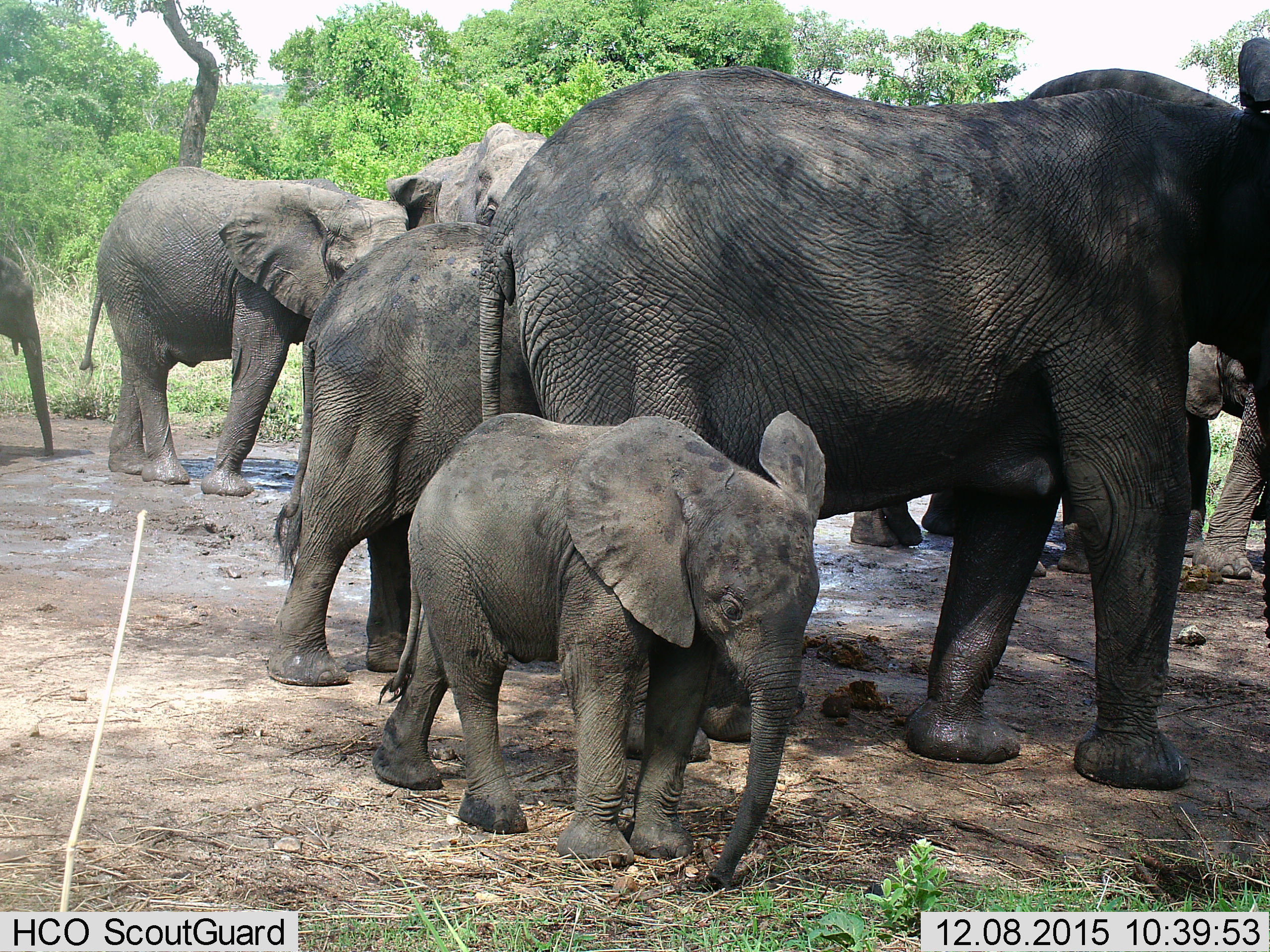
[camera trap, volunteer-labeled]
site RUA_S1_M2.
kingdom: Animalia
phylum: Chordata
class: Mammalia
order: Proboscidea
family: Elephantidae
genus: Loxodonta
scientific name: Loxodonta africana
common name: african bush elephant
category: elephant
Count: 9.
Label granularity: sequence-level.